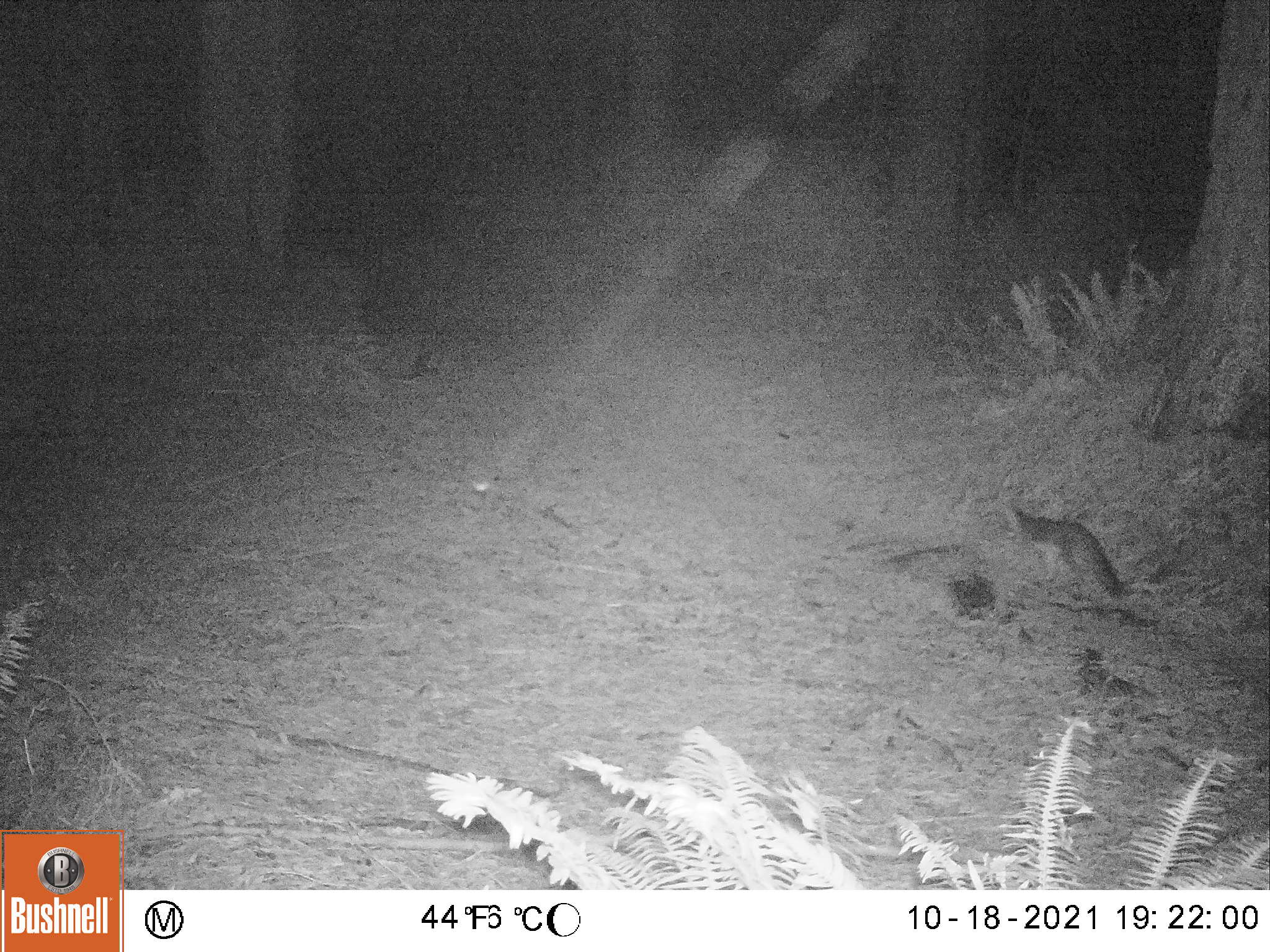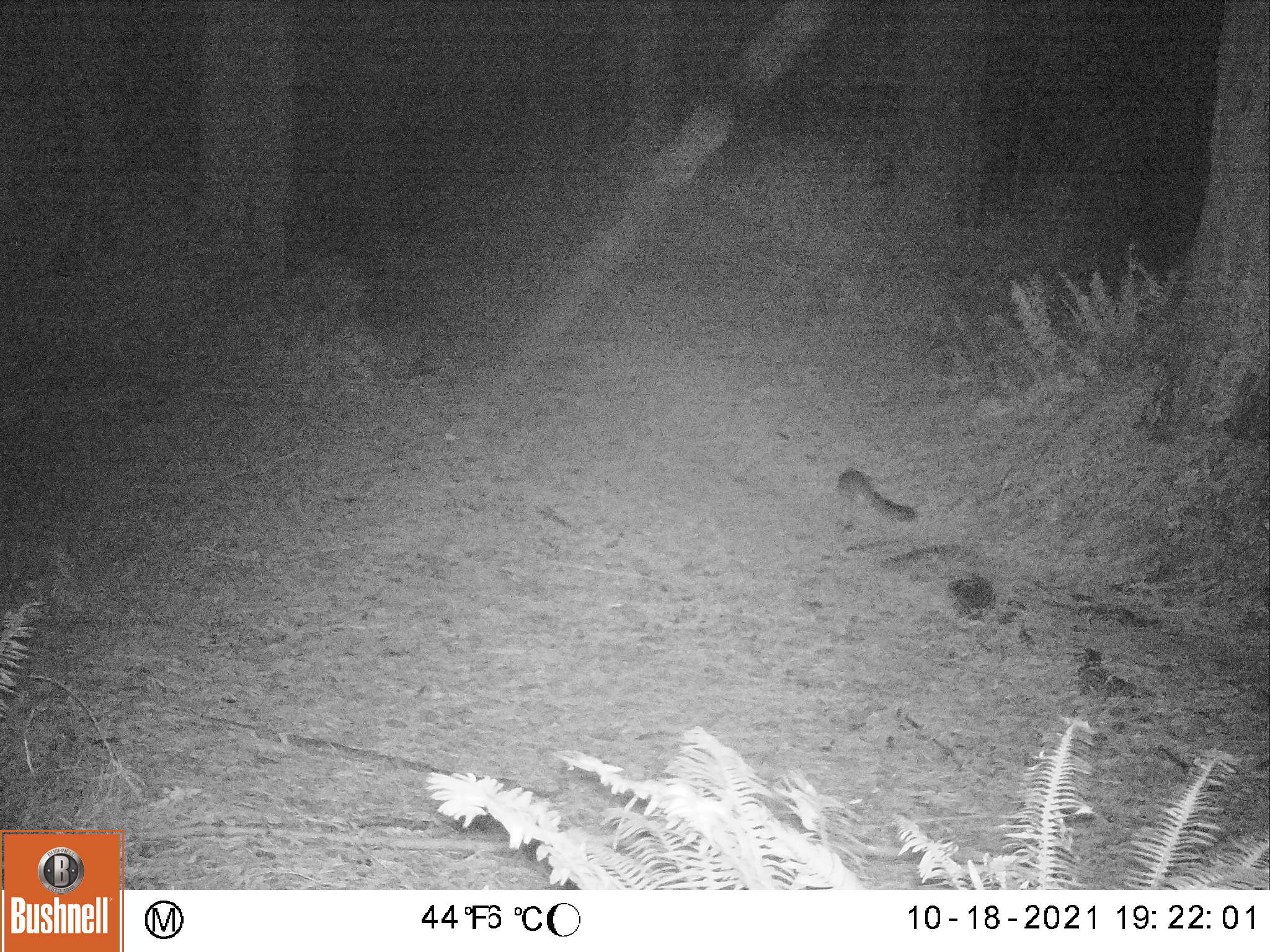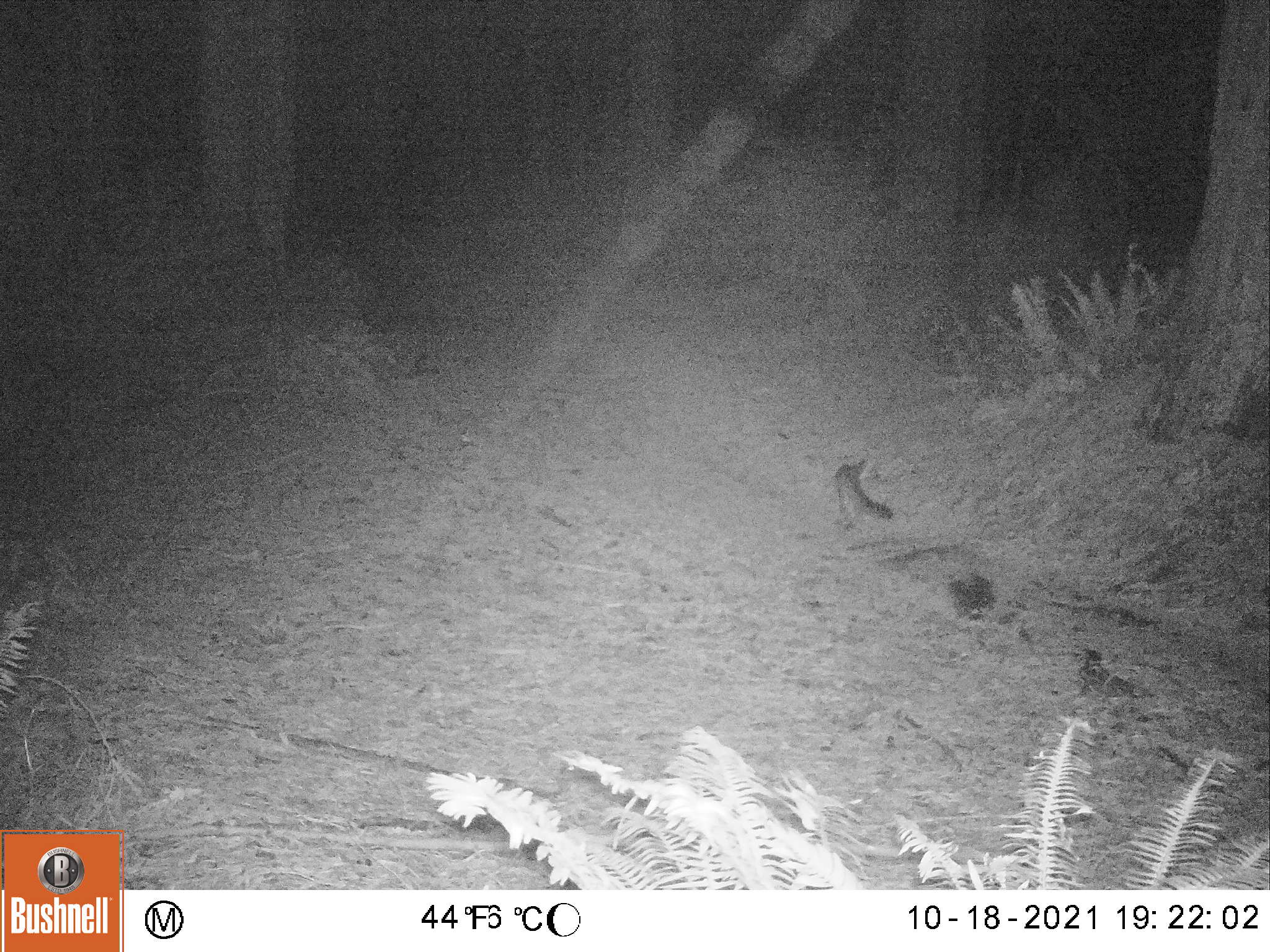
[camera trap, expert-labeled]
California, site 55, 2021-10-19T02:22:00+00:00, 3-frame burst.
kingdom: Animalia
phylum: Chordata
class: Mammalia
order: Carnivora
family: Canidae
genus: Urocyon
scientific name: Urocyon cinereoargenteus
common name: gray fox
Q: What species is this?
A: Gray fox (Urocyon cinereoargenteus).